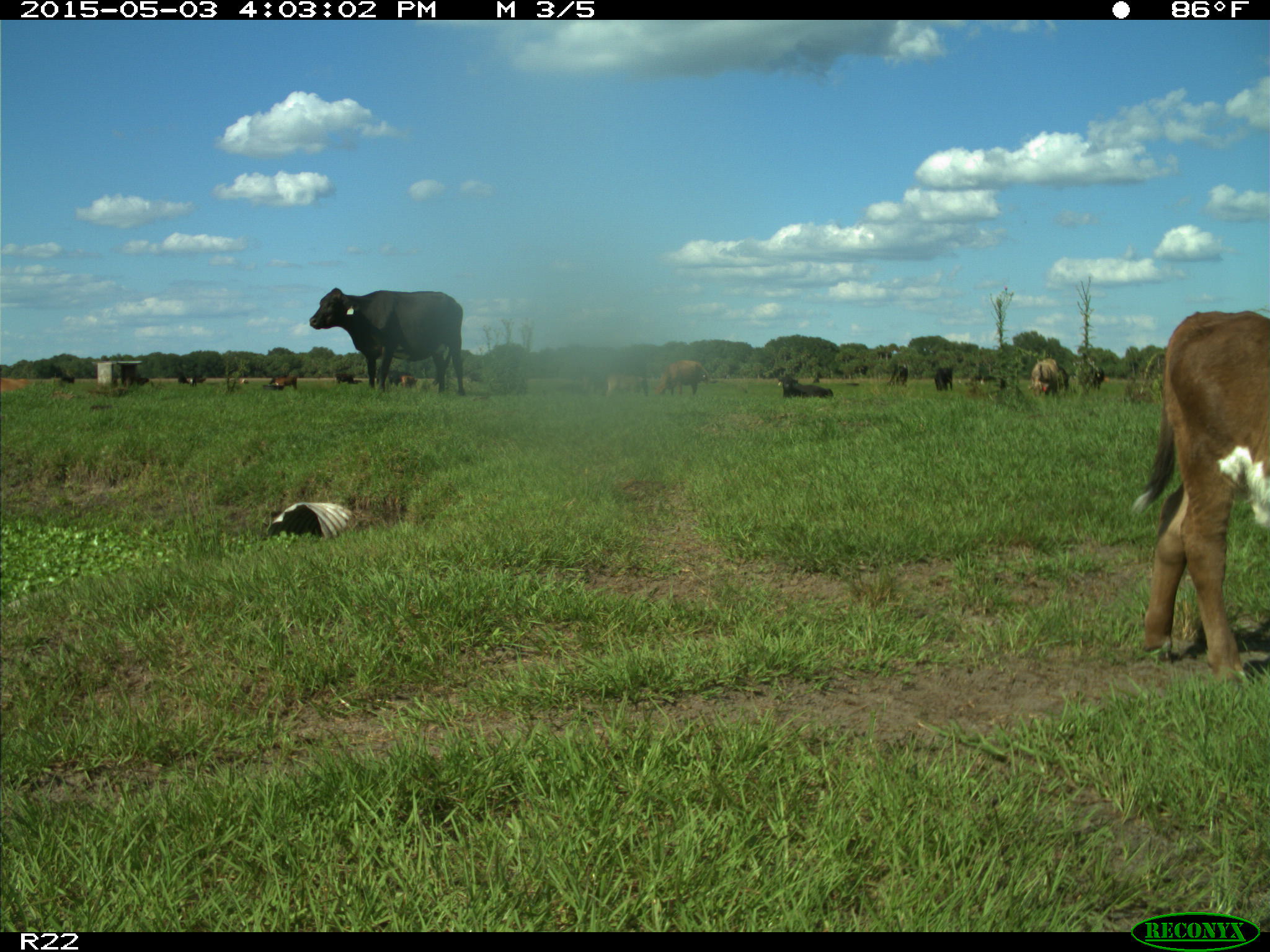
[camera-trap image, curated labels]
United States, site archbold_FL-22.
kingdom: Animalia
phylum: Chordata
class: Mammalia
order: Artiodactyla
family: Bovidae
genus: Bos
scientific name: Bos taurus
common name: domestic cow